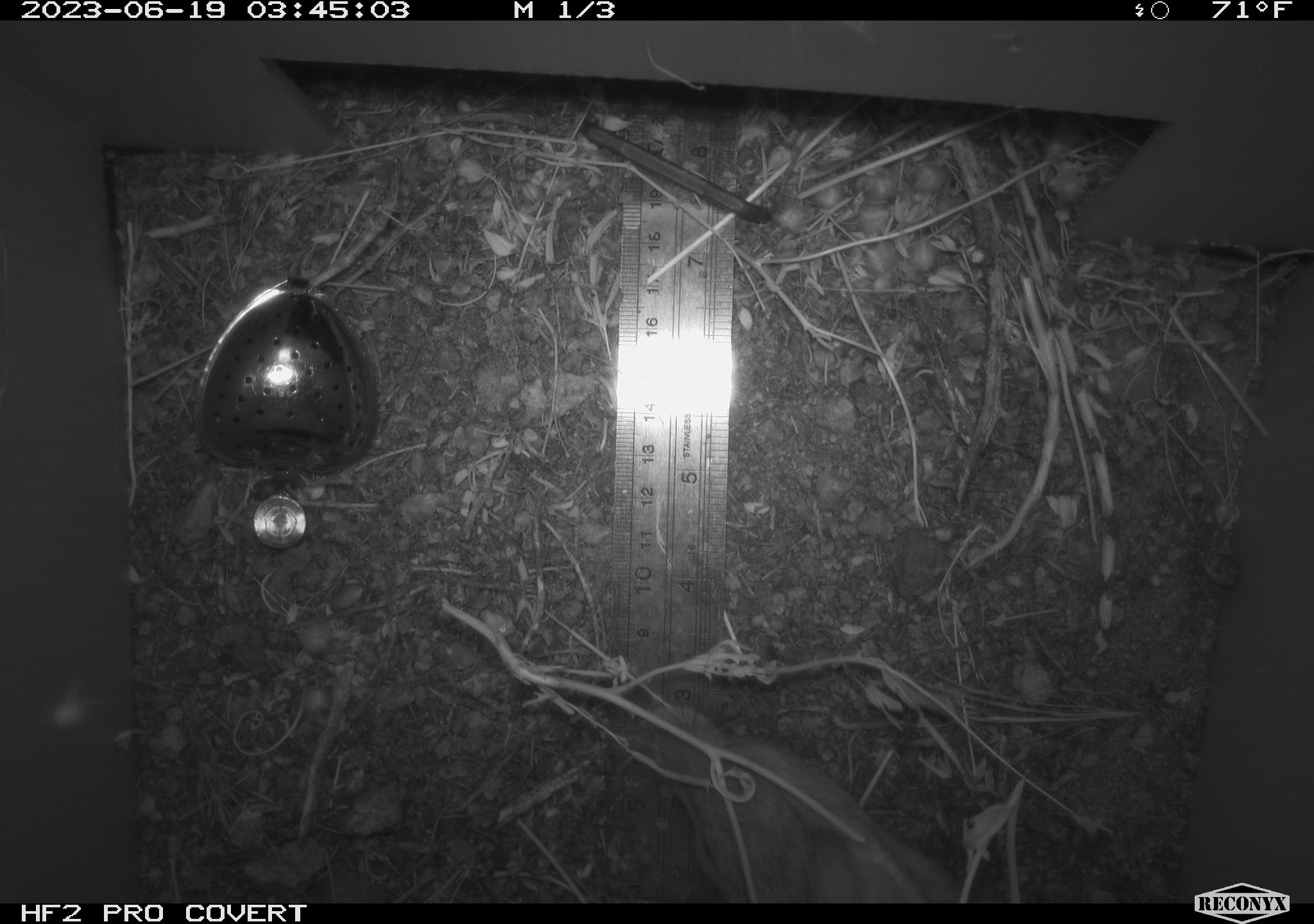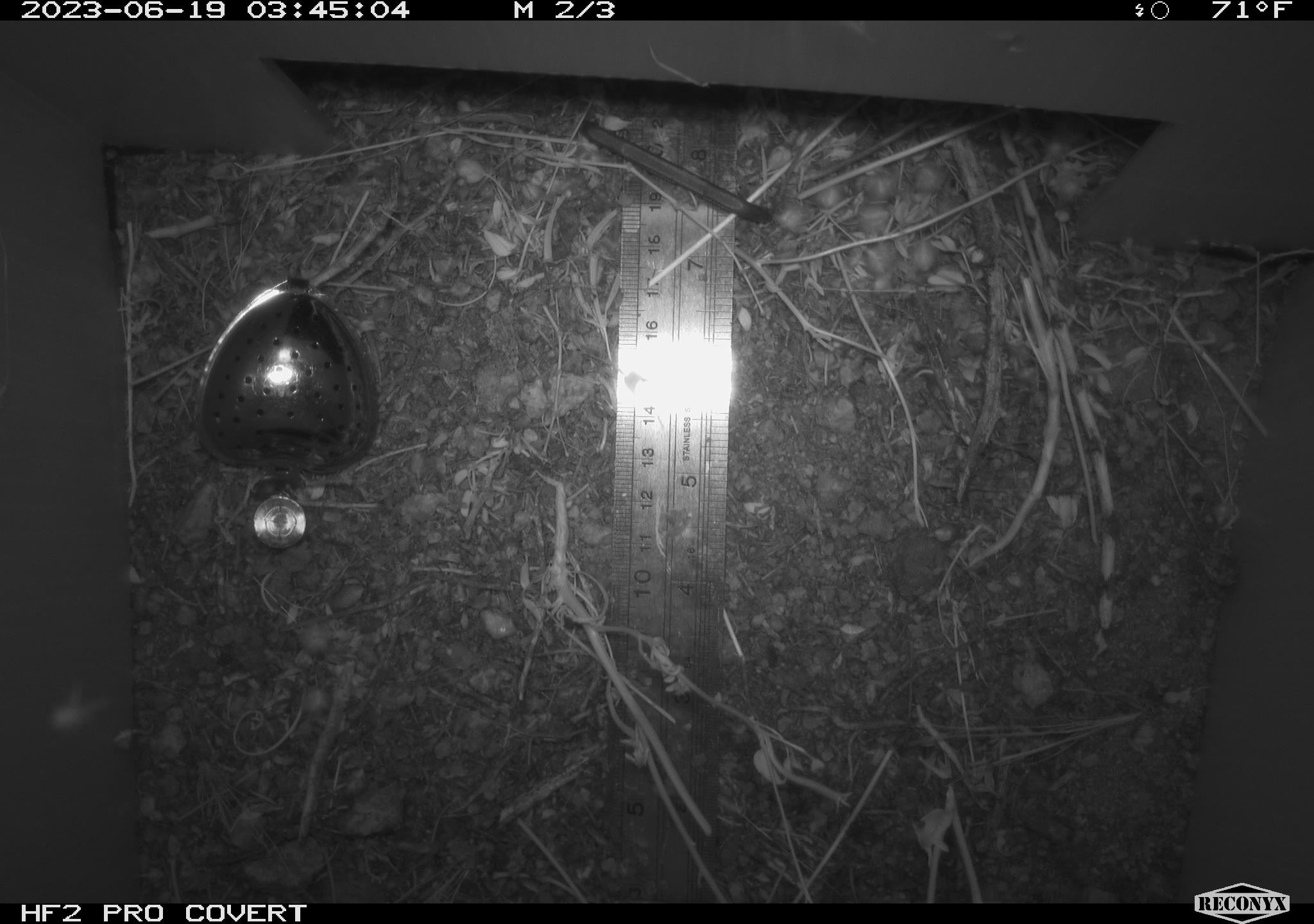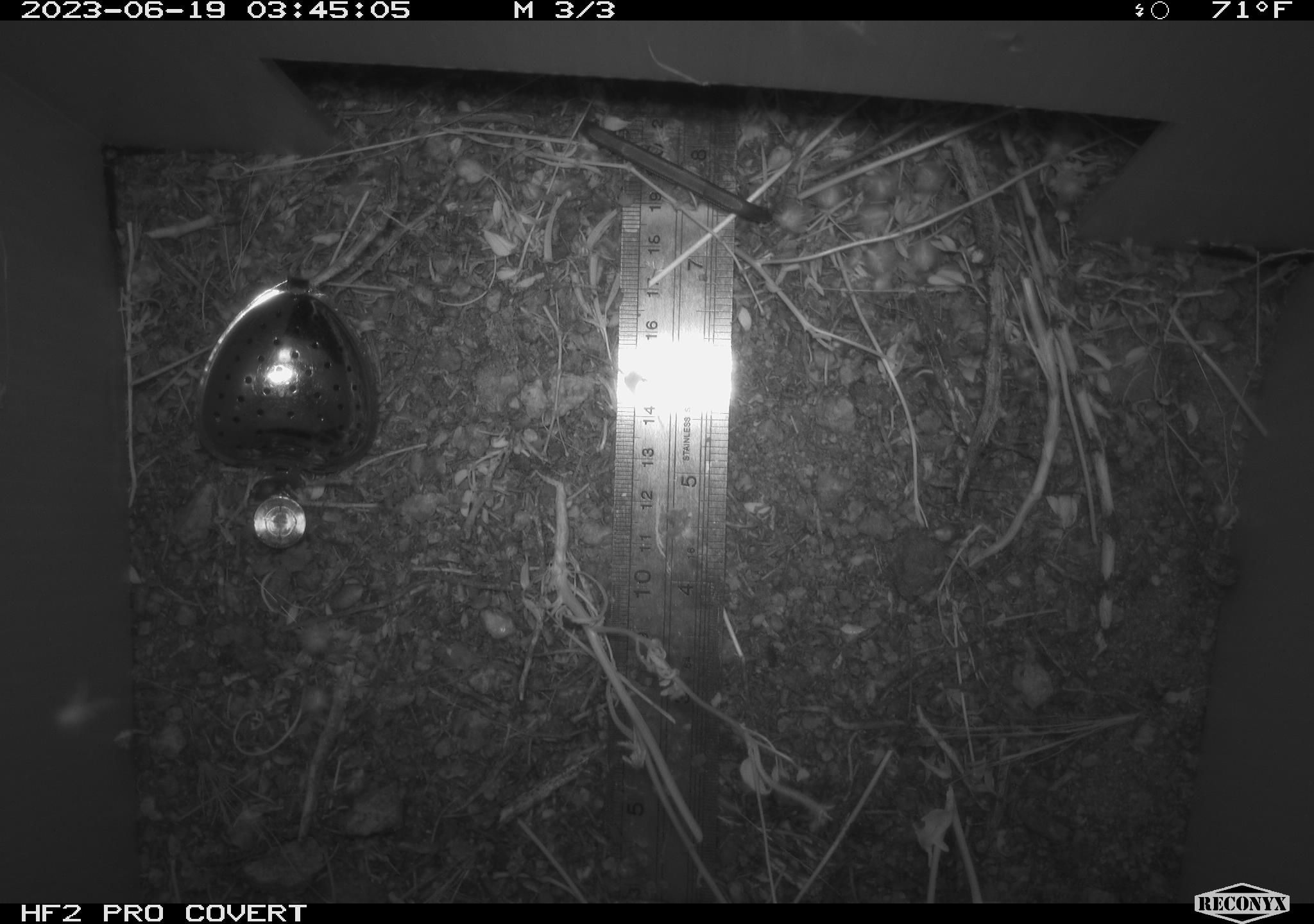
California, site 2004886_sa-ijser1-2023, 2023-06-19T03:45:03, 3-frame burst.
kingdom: Animalia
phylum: Chordata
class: Mammalia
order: Rodentia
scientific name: Rodentia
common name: mouse species